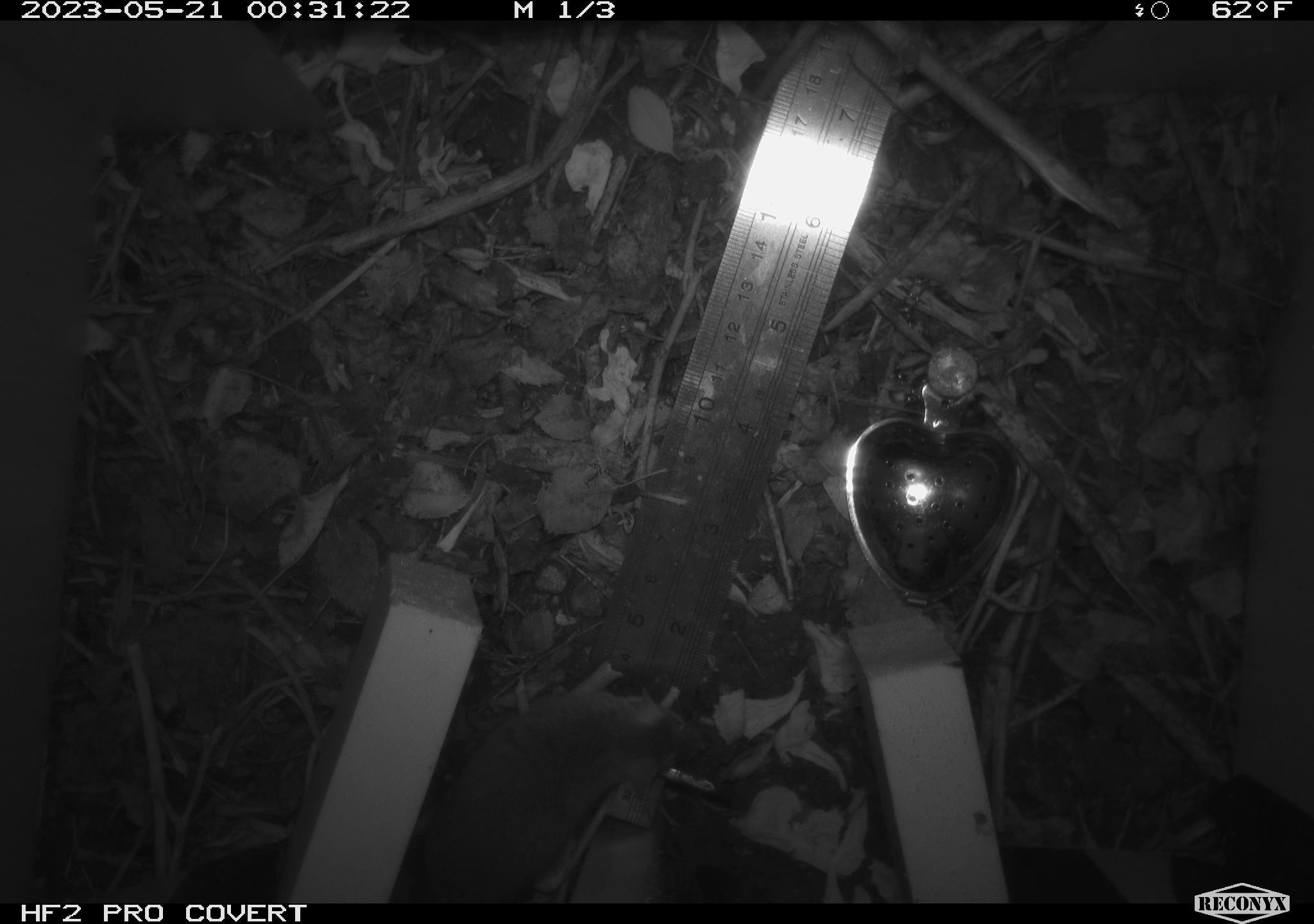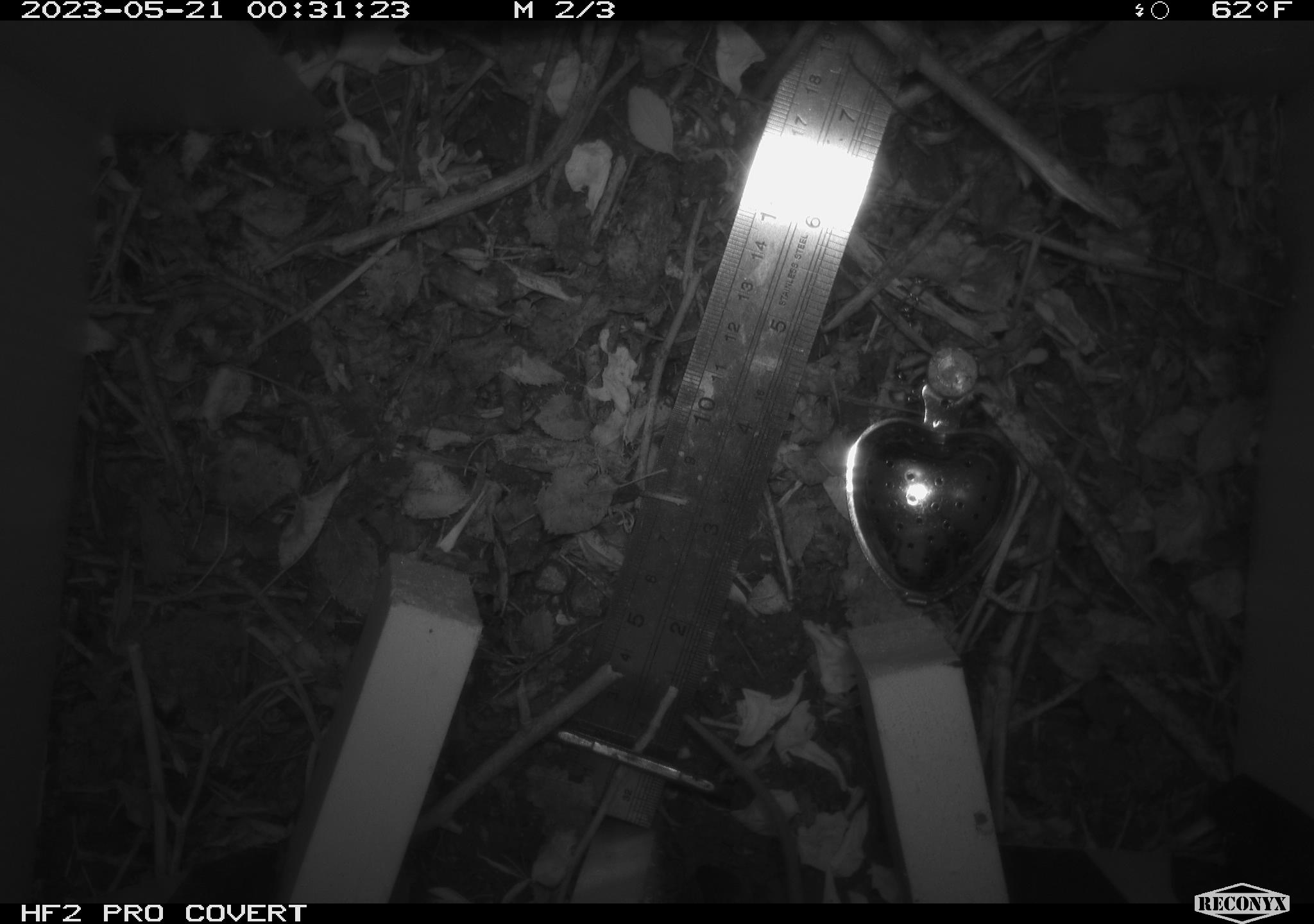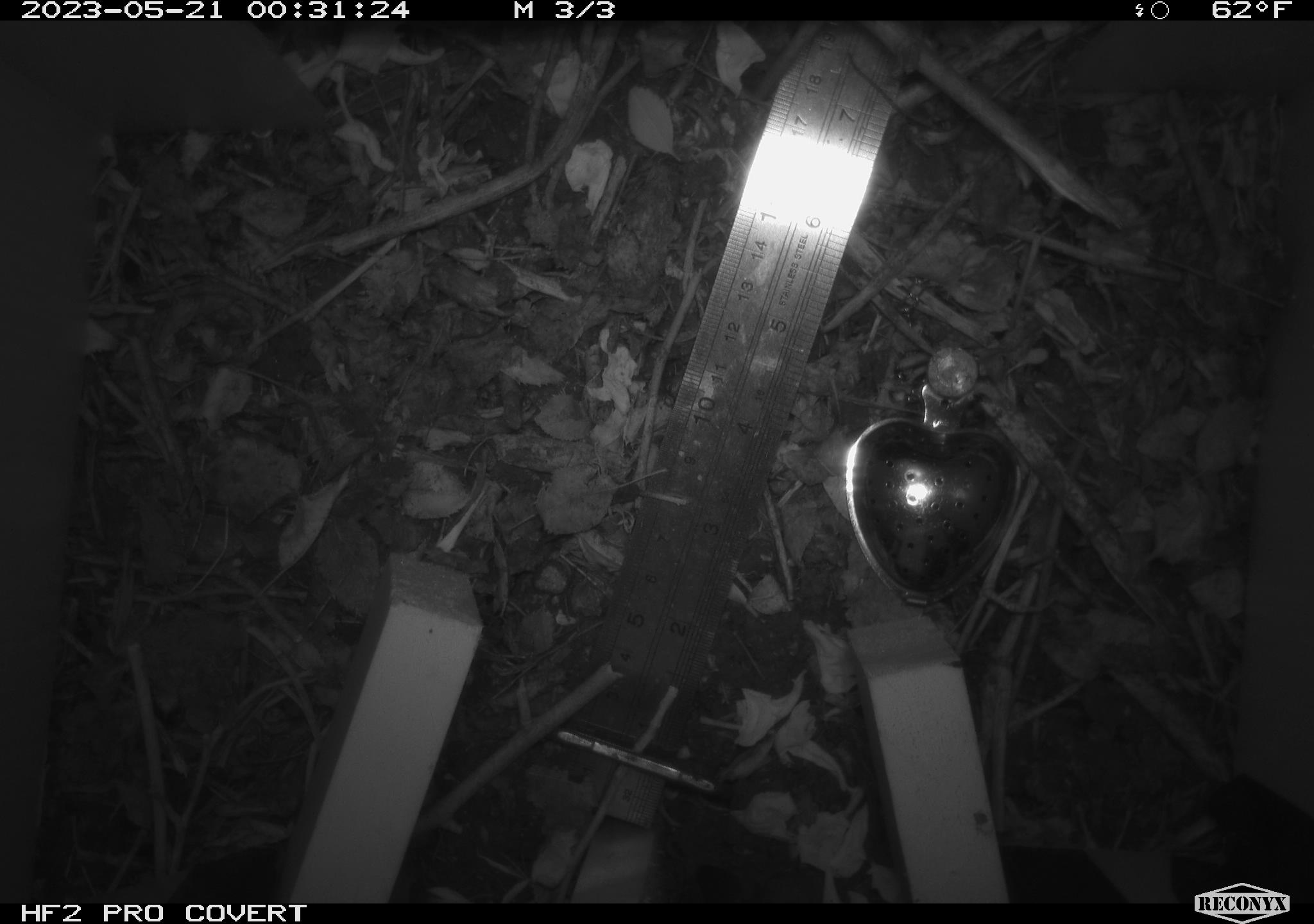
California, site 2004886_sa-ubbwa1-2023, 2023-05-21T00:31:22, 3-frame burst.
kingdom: Animalia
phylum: Chordata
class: Mammalia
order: Rodentia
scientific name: Rodentia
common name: mouse species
Mouse species (Rodentia).